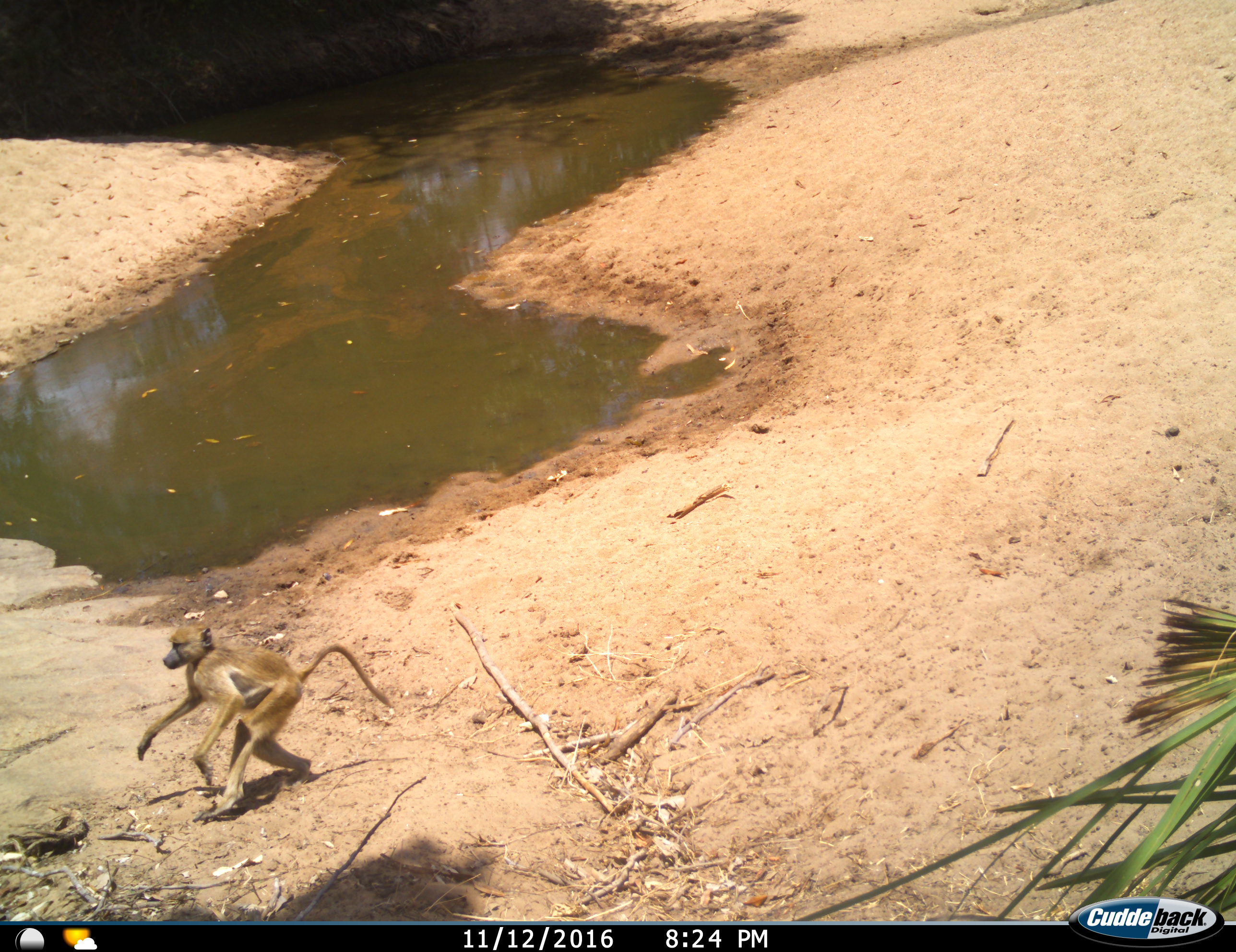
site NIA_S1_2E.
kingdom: Animalia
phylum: Chordata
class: Mammalia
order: Primates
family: Cercopithecidae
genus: Papio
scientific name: Papio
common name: baboon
Baboon (Papio), count 1. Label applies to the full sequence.